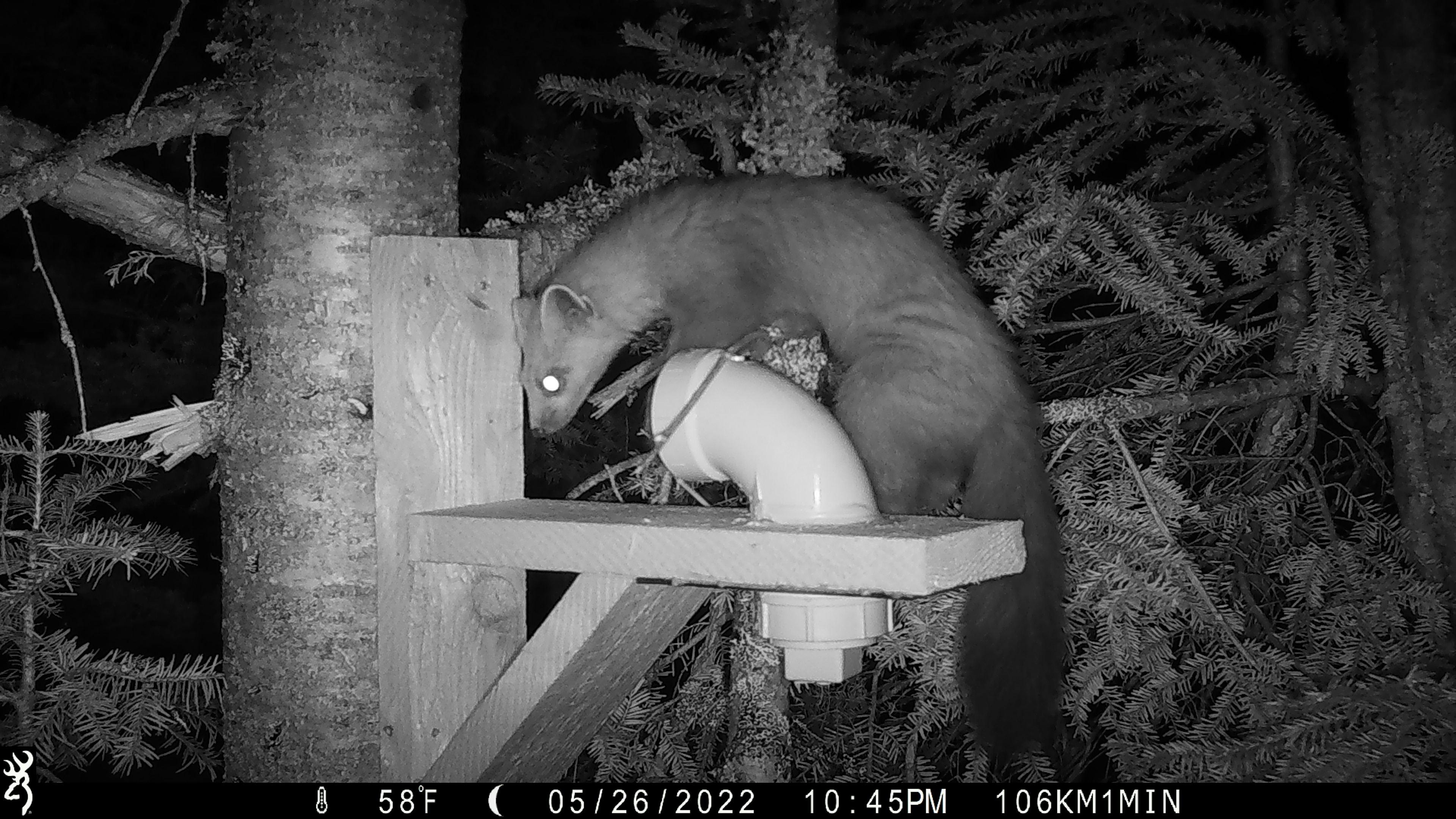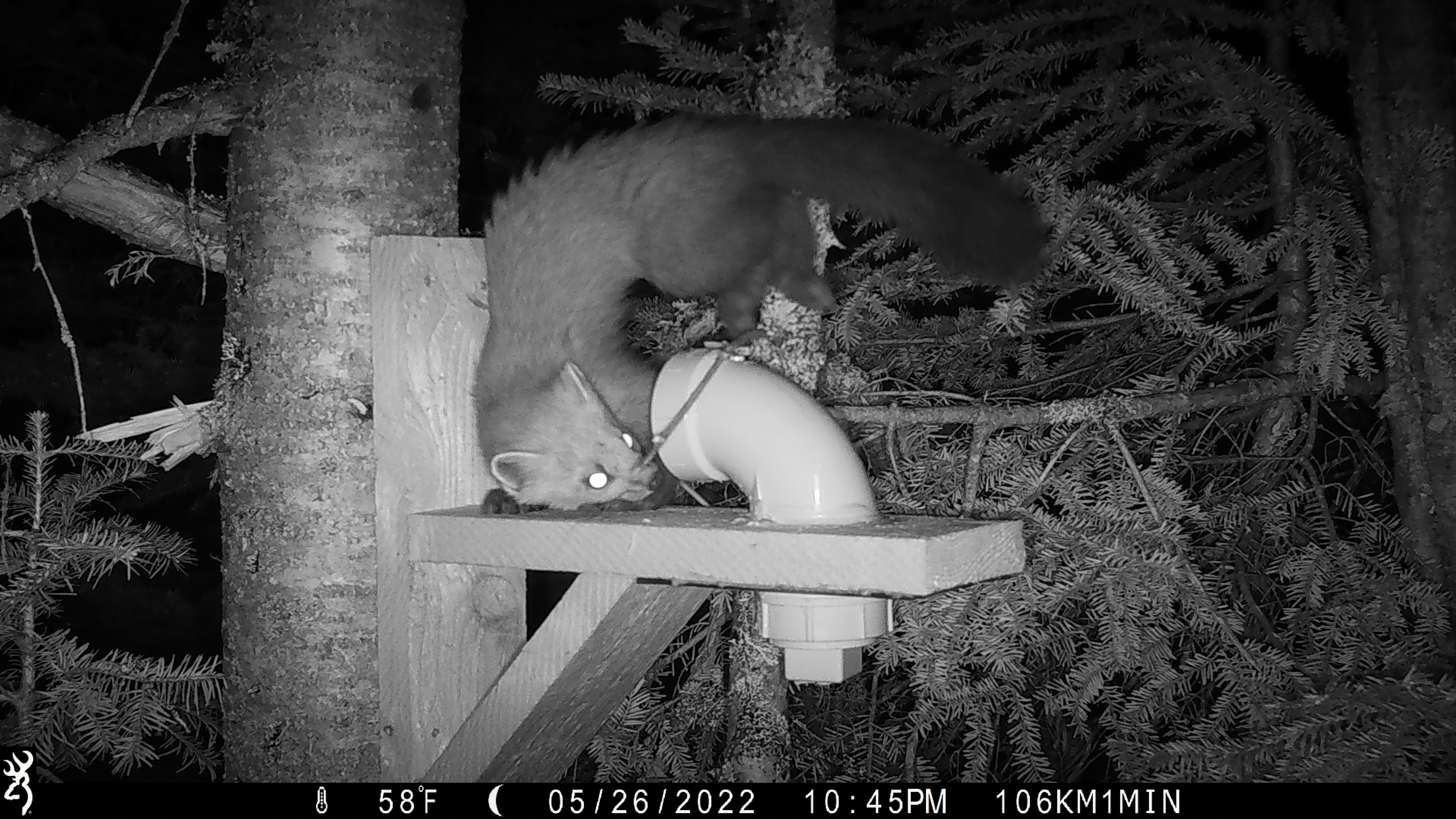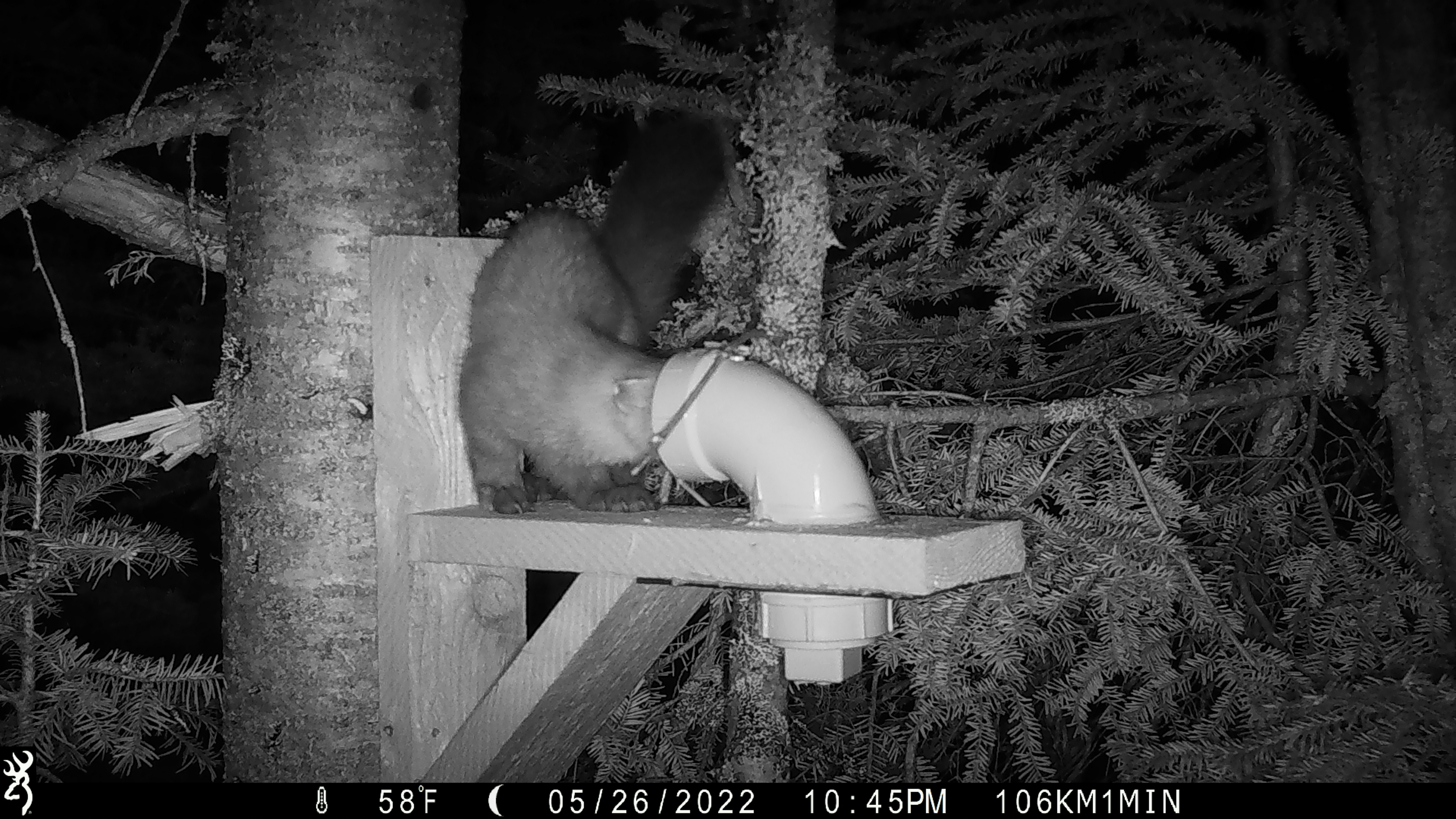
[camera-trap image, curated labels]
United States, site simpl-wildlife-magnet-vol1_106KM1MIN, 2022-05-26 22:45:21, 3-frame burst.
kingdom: Animalia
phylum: Chordata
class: Mammalia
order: Carnivora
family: Mustelidae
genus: Martes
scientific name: Martes americana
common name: american marten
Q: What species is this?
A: American marten (Martes americana).